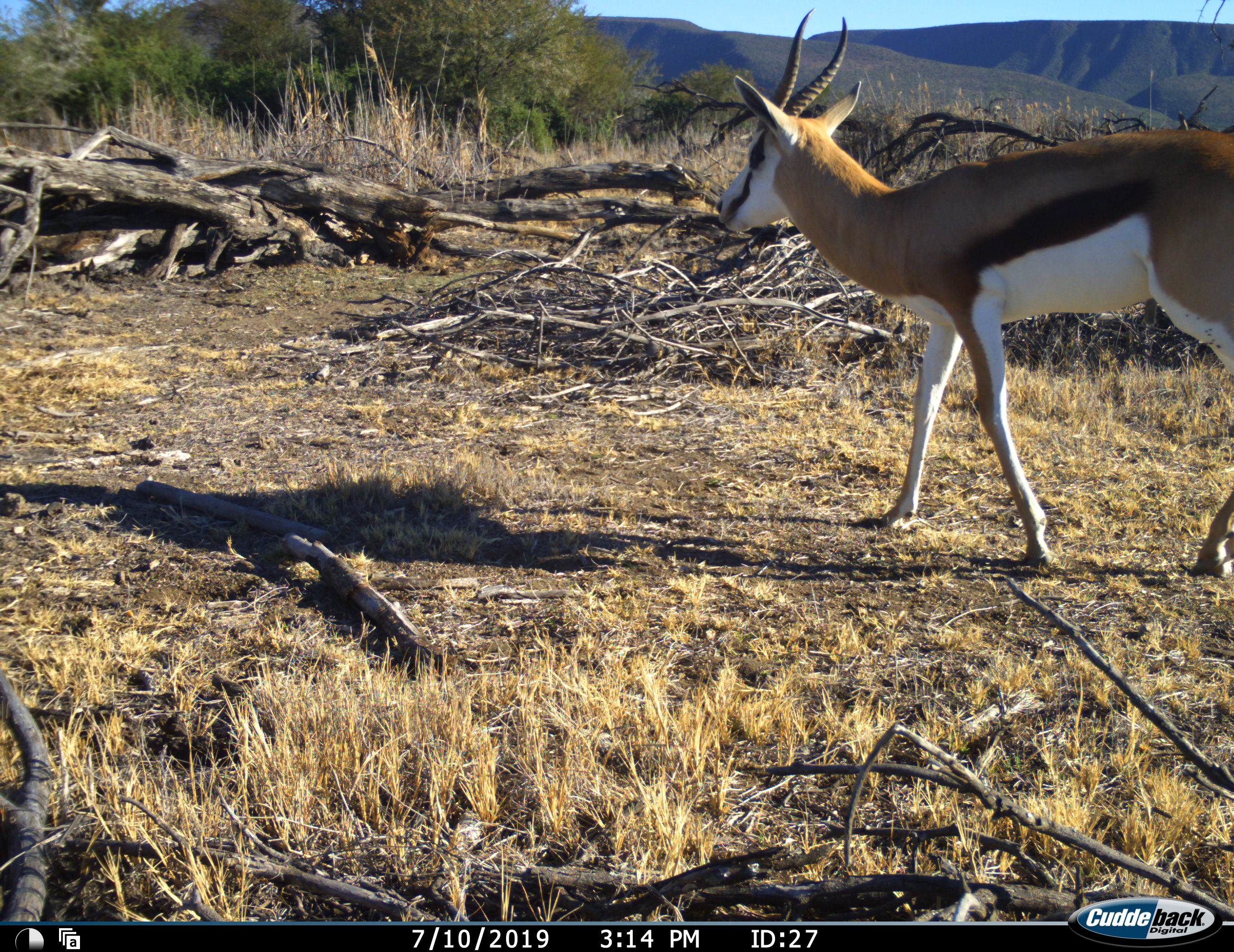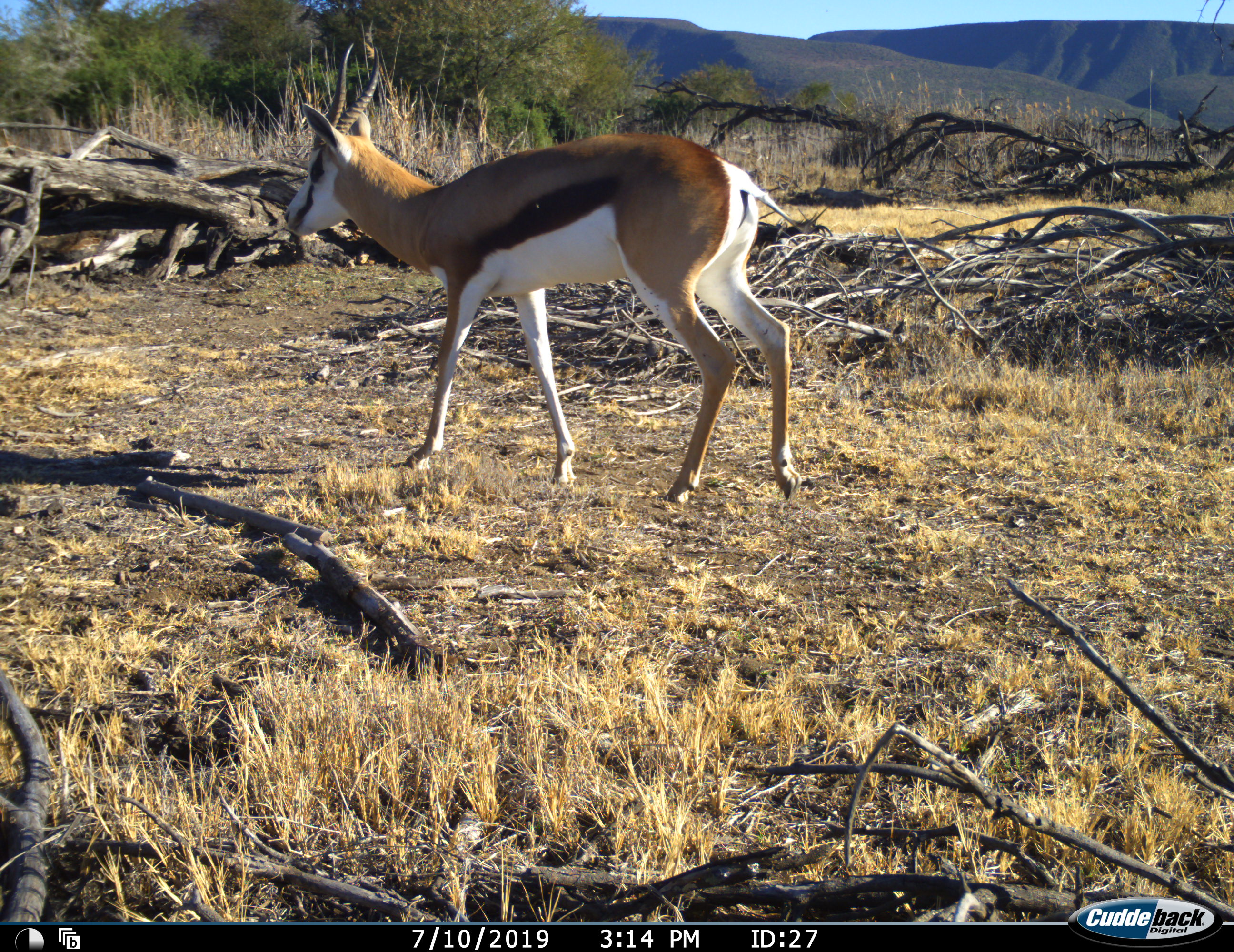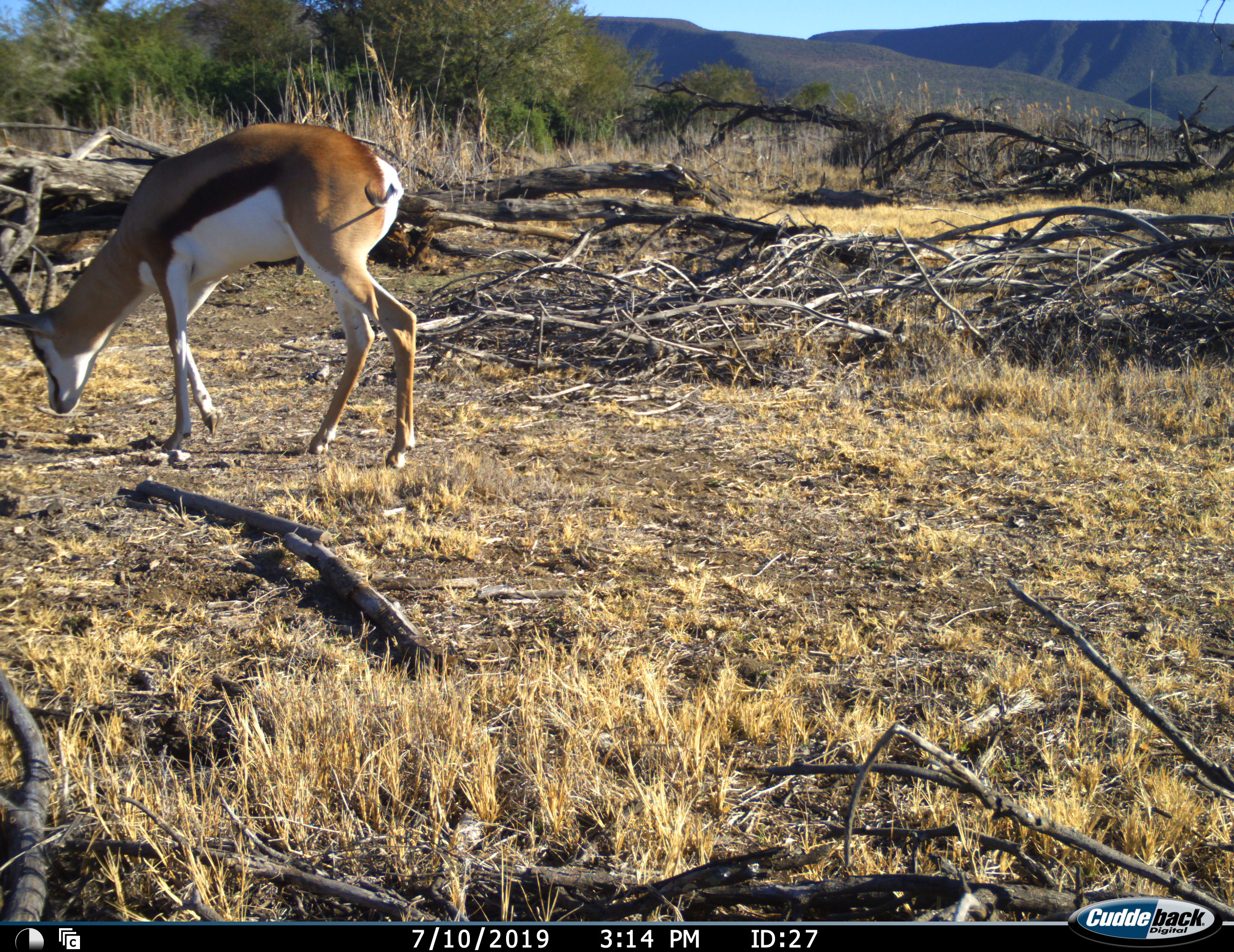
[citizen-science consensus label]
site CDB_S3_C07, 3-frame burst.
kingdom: Animalia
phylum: Chordata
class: Mammalia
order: Artiodactyla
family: Bovidae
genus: Antidorcas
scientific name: Antidorcas marsupialis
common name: springbok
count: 1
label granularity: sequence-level